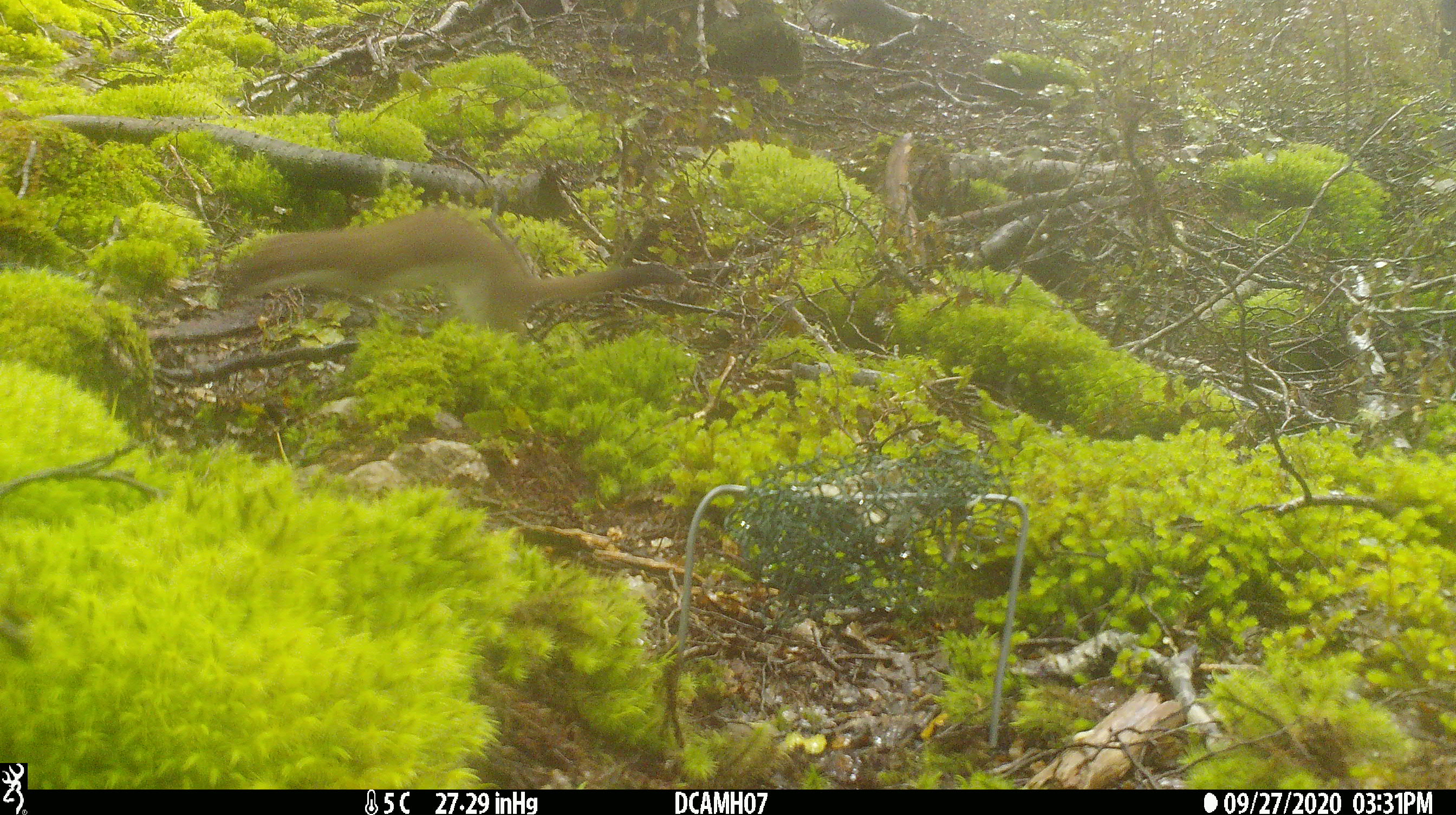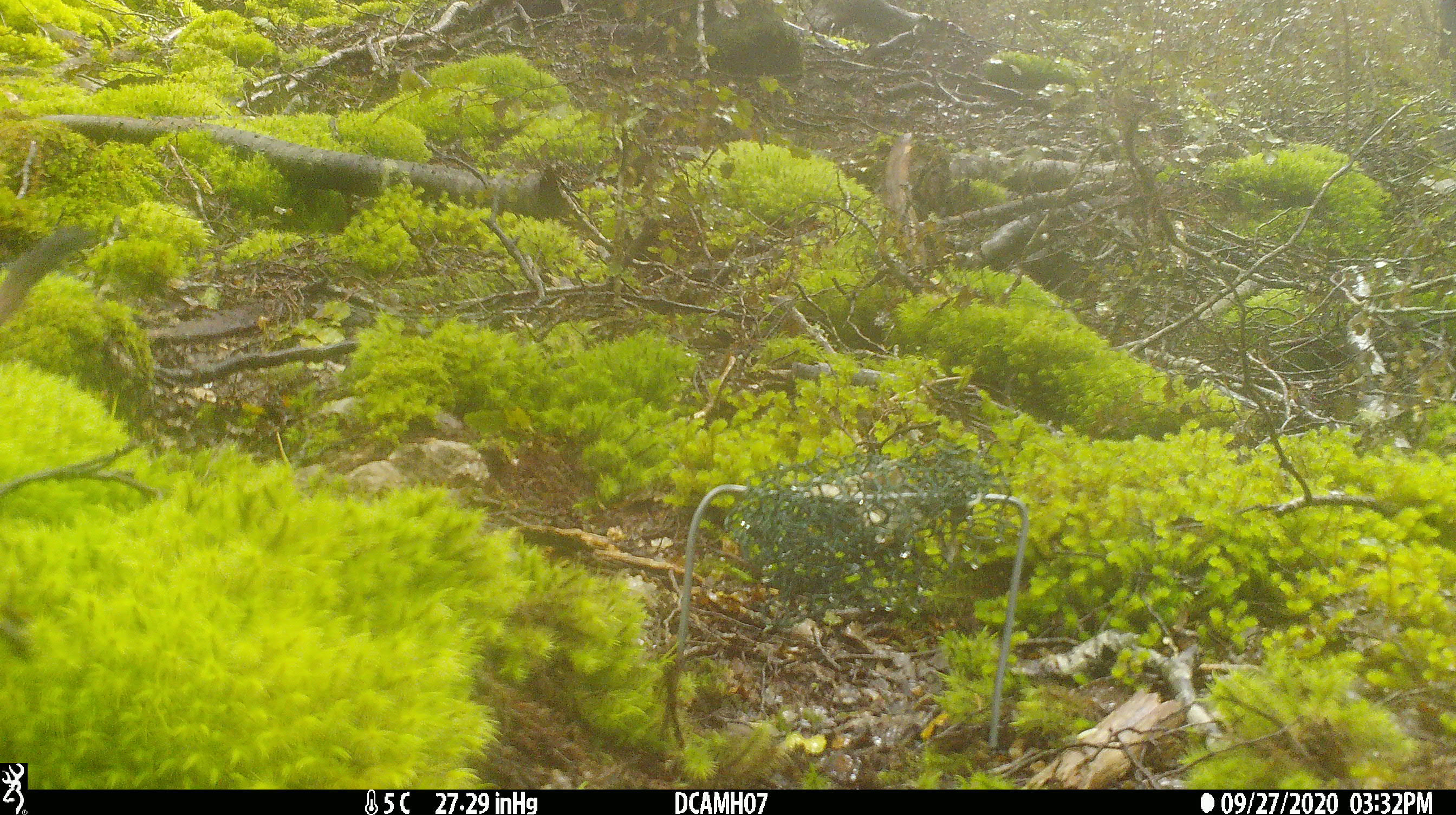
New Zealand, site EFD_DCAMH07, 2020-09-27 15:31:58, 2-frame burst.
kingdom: Animalia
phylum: Chordata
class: Mammalia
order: Carnivora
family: Mustelidae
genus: Mustela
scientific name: Mustela erminea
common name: stoat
Stoat (Mustela erminea).